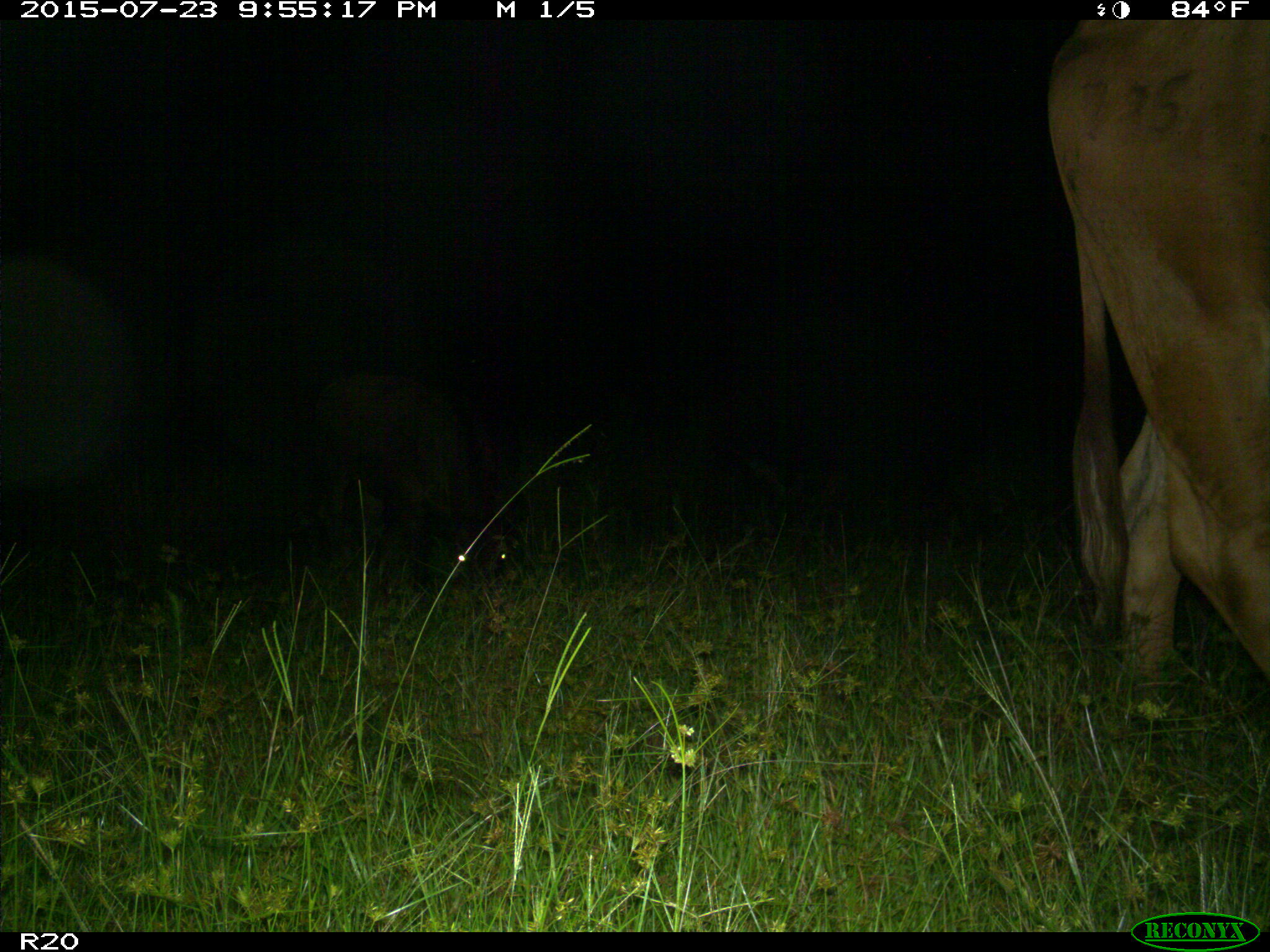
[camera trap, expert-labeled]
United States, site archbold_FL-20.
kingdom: Animalia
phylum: Chordata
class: Mammalia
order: Artiodactyla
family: Bovidae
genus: Bos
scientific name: Bos taurus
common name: domestic cow